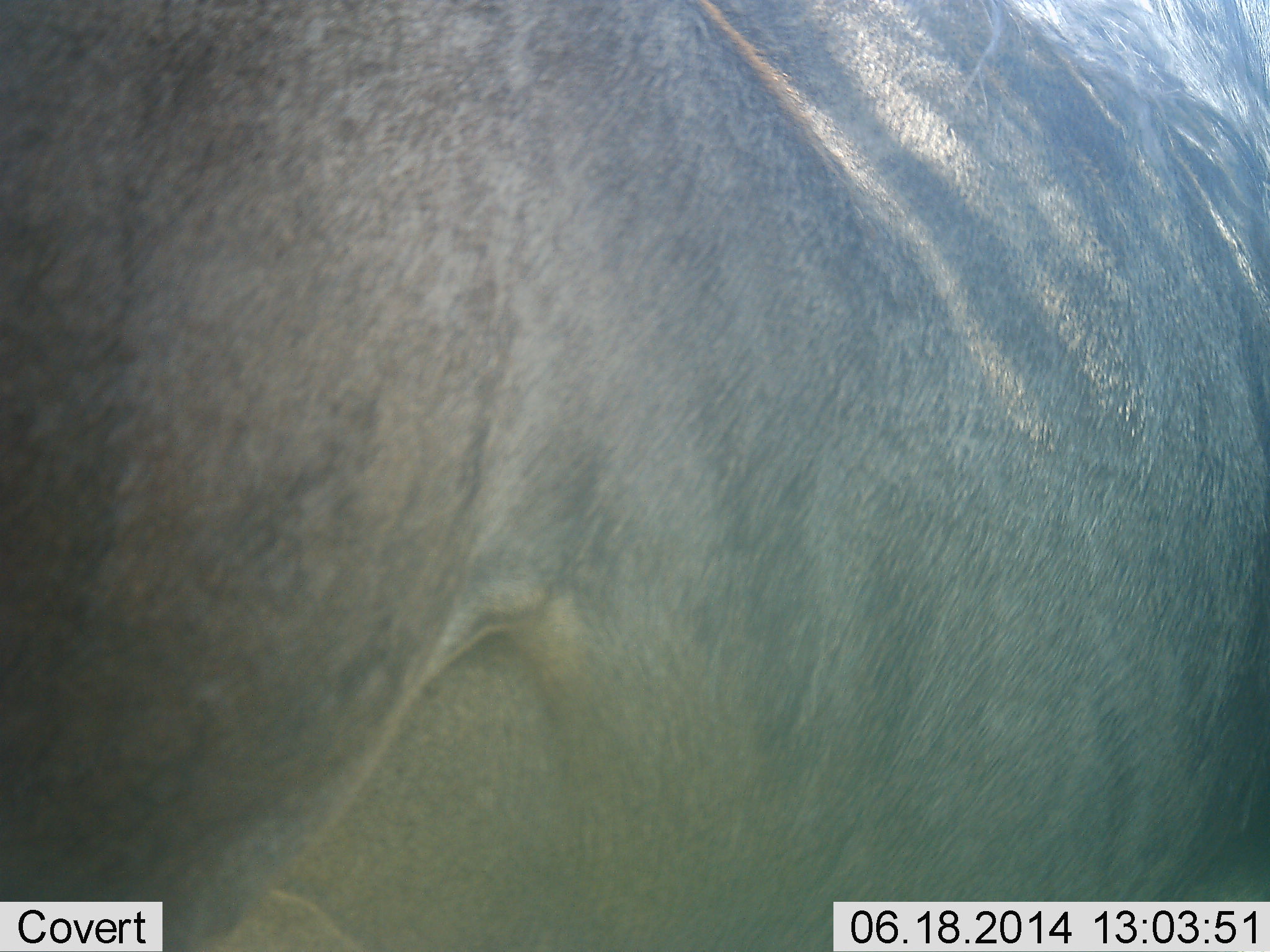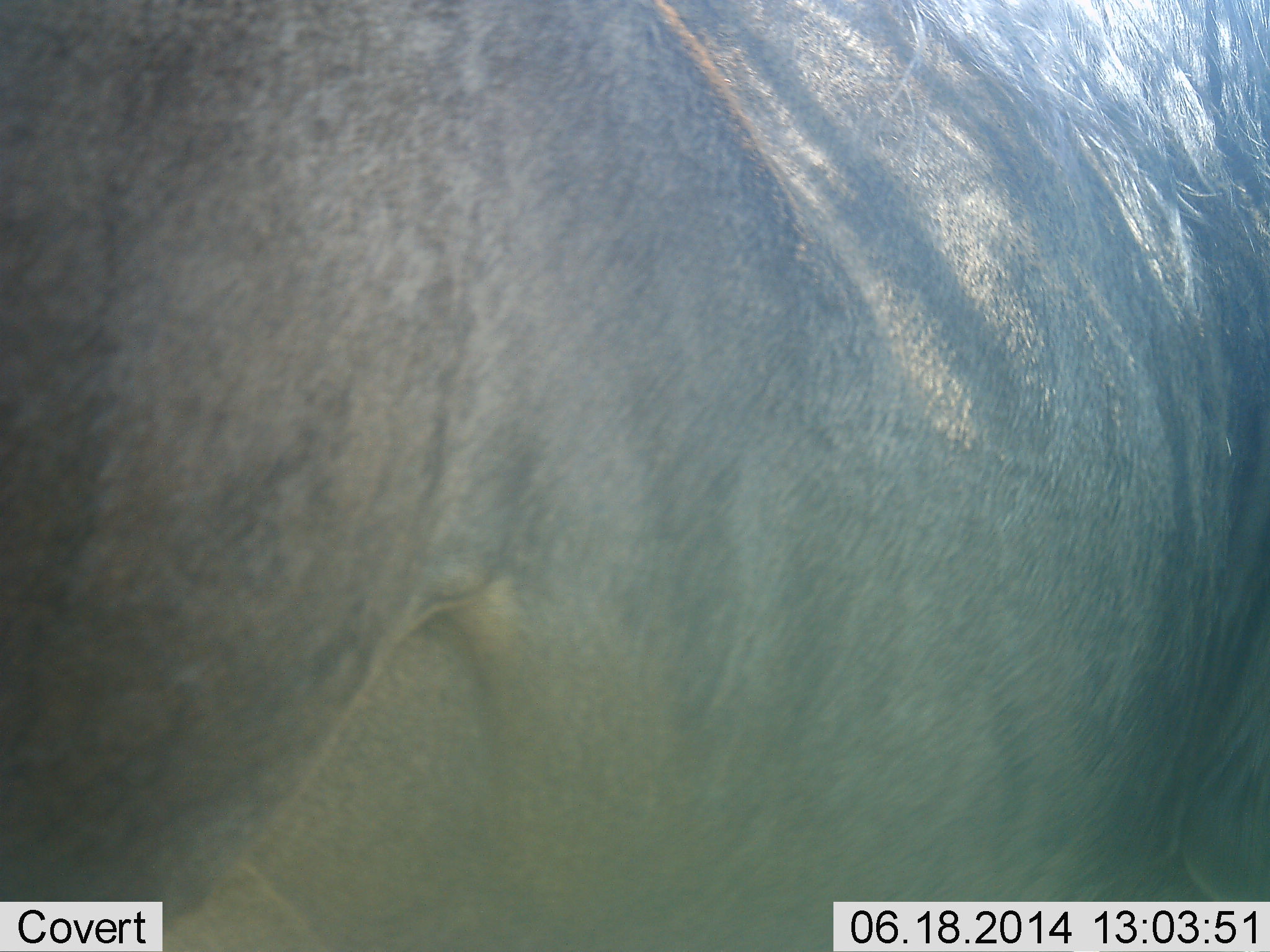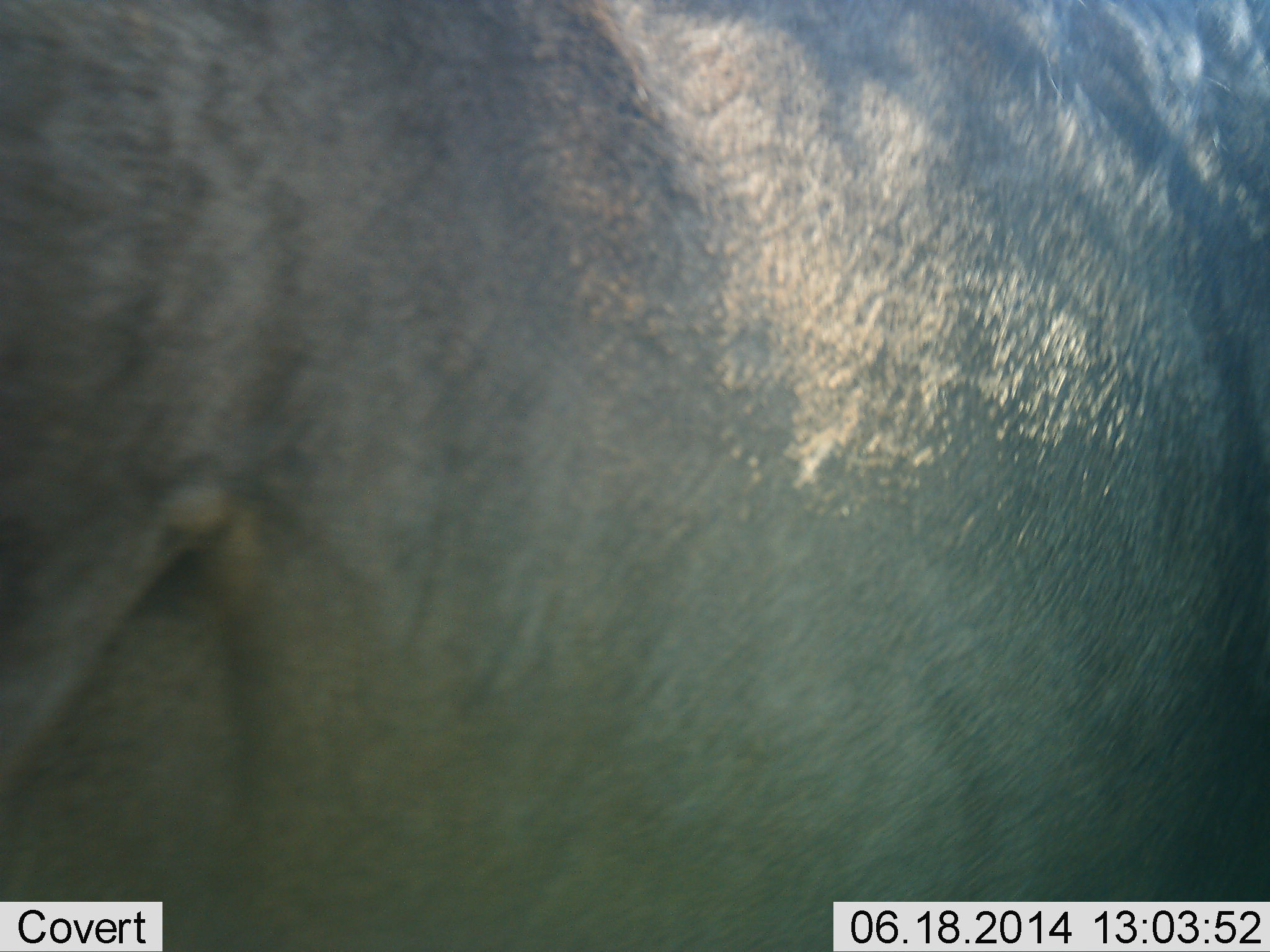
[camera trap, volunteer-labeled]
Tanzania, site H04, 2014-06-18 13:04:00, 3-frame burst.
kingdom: Animalia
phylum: Chordata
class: Mammalia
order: Artiodactyla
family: Bovidae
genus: Connochaetes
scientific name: Connochaetes taurinus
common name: blue wildebeest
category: wildebeest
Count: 1.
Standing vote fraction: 86%.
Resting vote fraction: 0%.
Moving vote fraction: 11%.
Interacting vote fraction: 3%.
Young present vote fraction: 0%.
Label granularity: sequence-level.